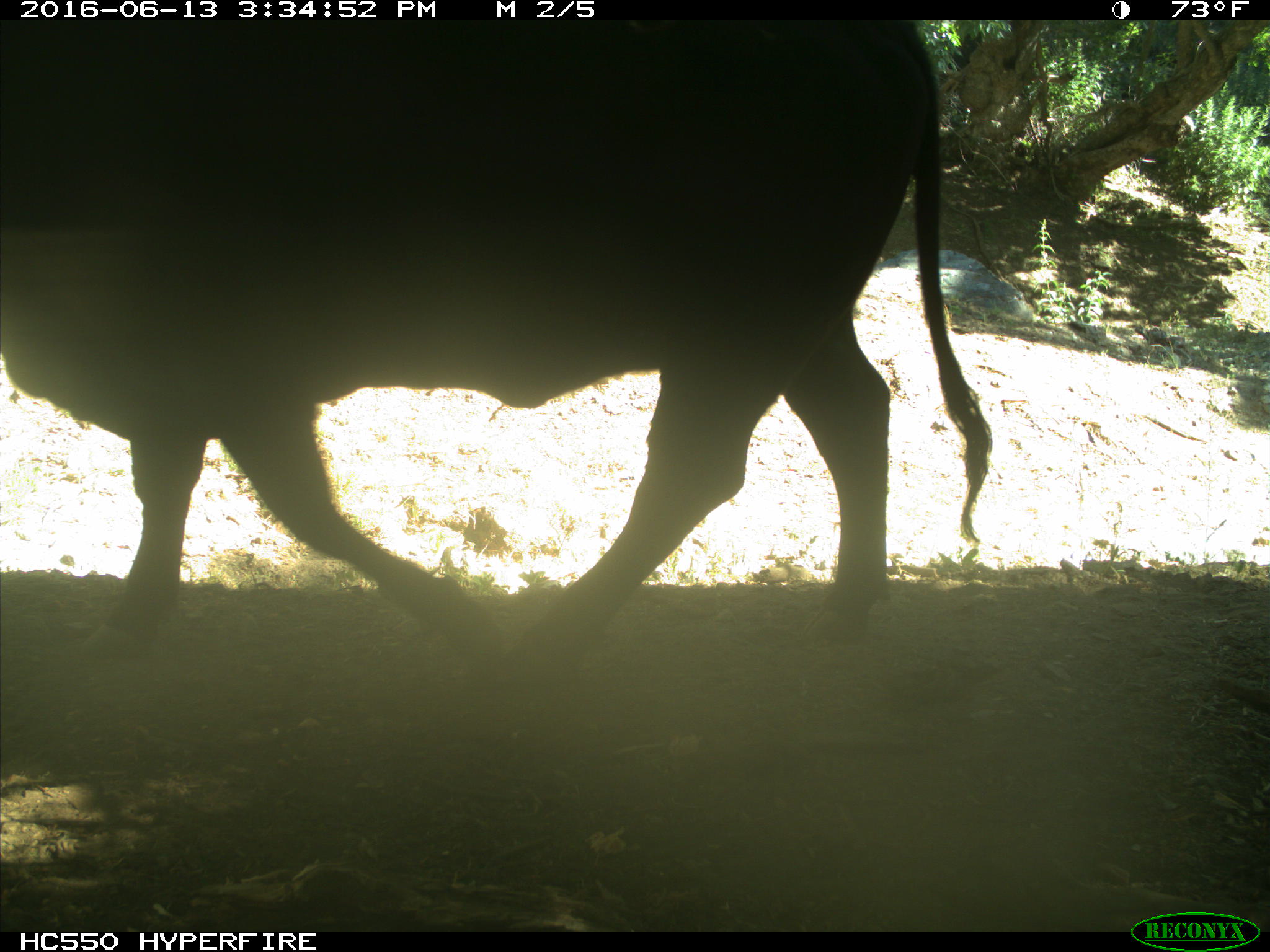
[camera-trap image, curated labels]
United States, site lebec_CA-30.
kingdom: Animalia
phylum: Chordata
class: Mammalia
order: Artiodactyla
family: Bovidae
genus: Bos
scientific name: Bos taurus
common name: domestic cow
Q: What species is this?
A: Bos taurus (domestic cow).